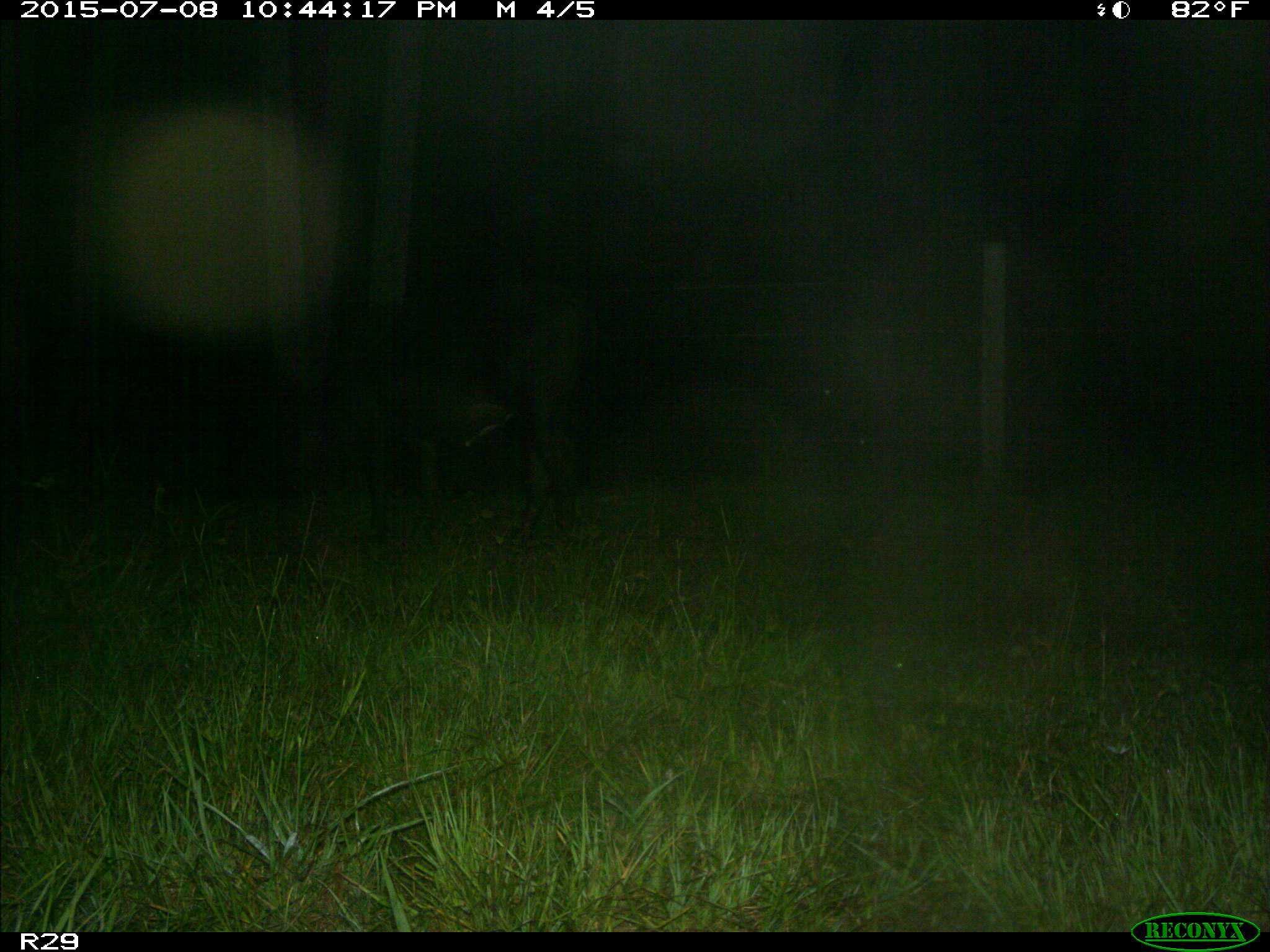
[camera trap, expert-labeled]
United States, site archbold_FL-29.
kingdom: Animalia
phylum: Chordata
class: Mammalia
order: Artiodactyla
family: Bovidae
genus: Bos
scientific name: Bos taurus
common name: domestic cow